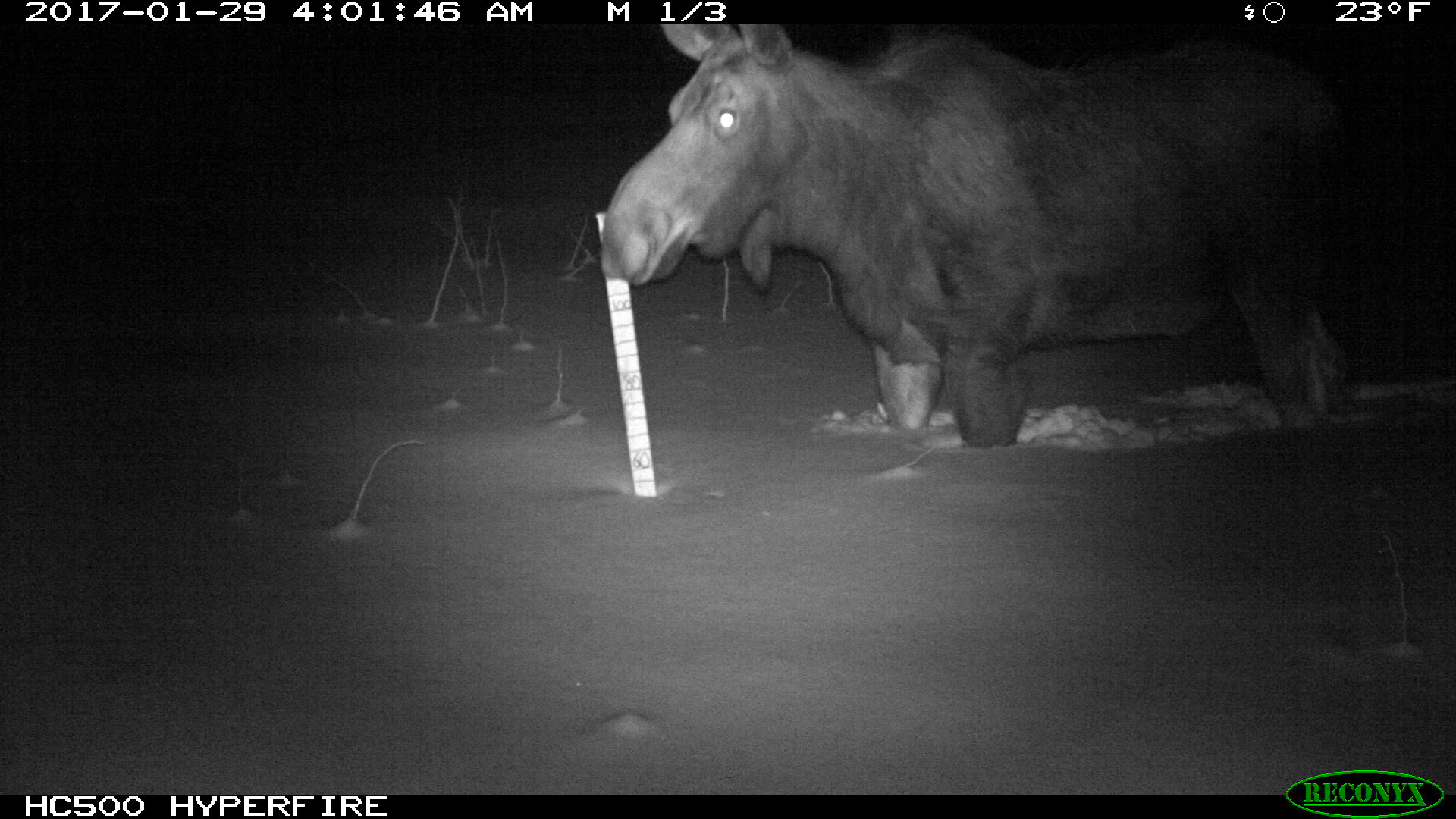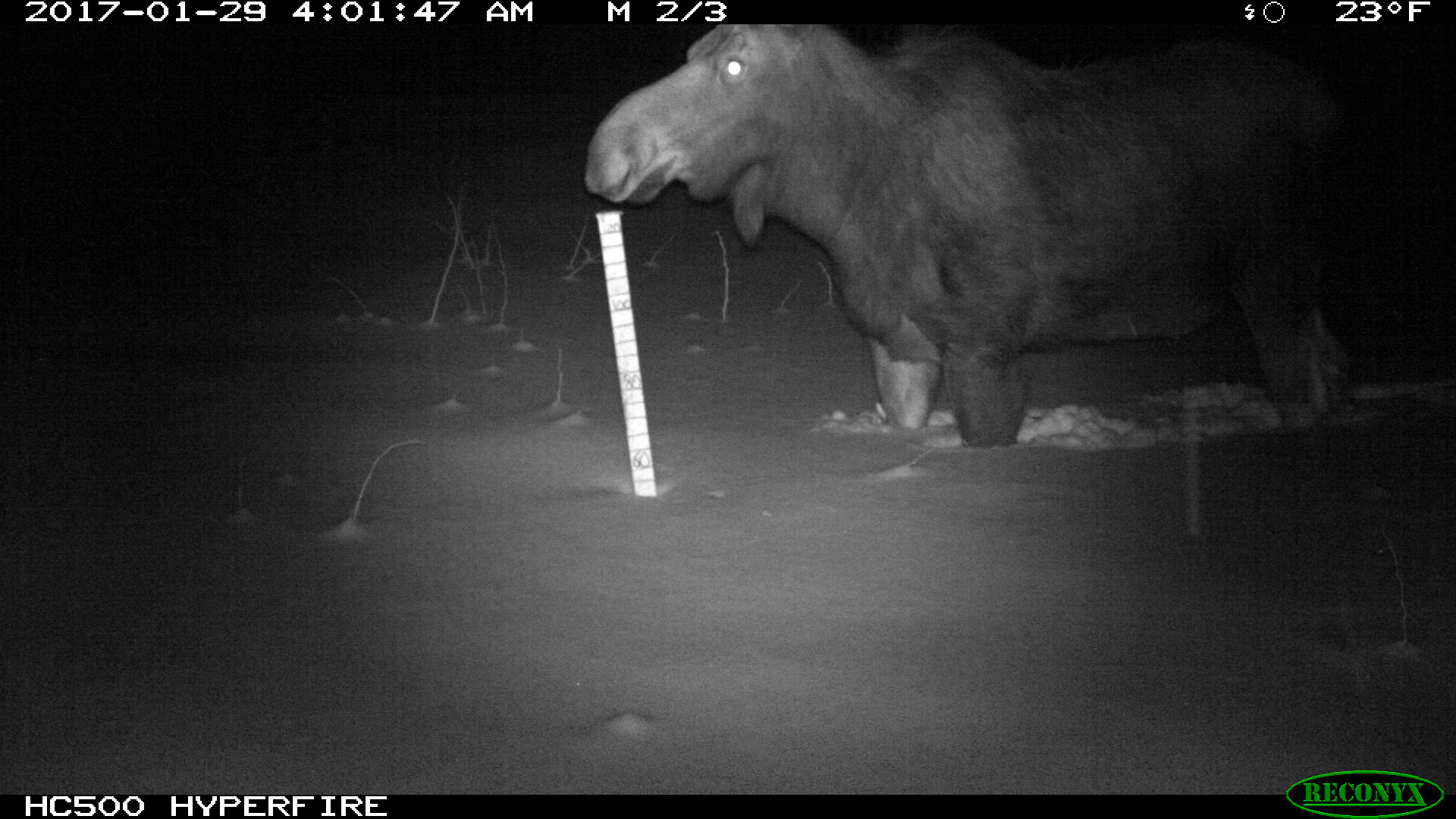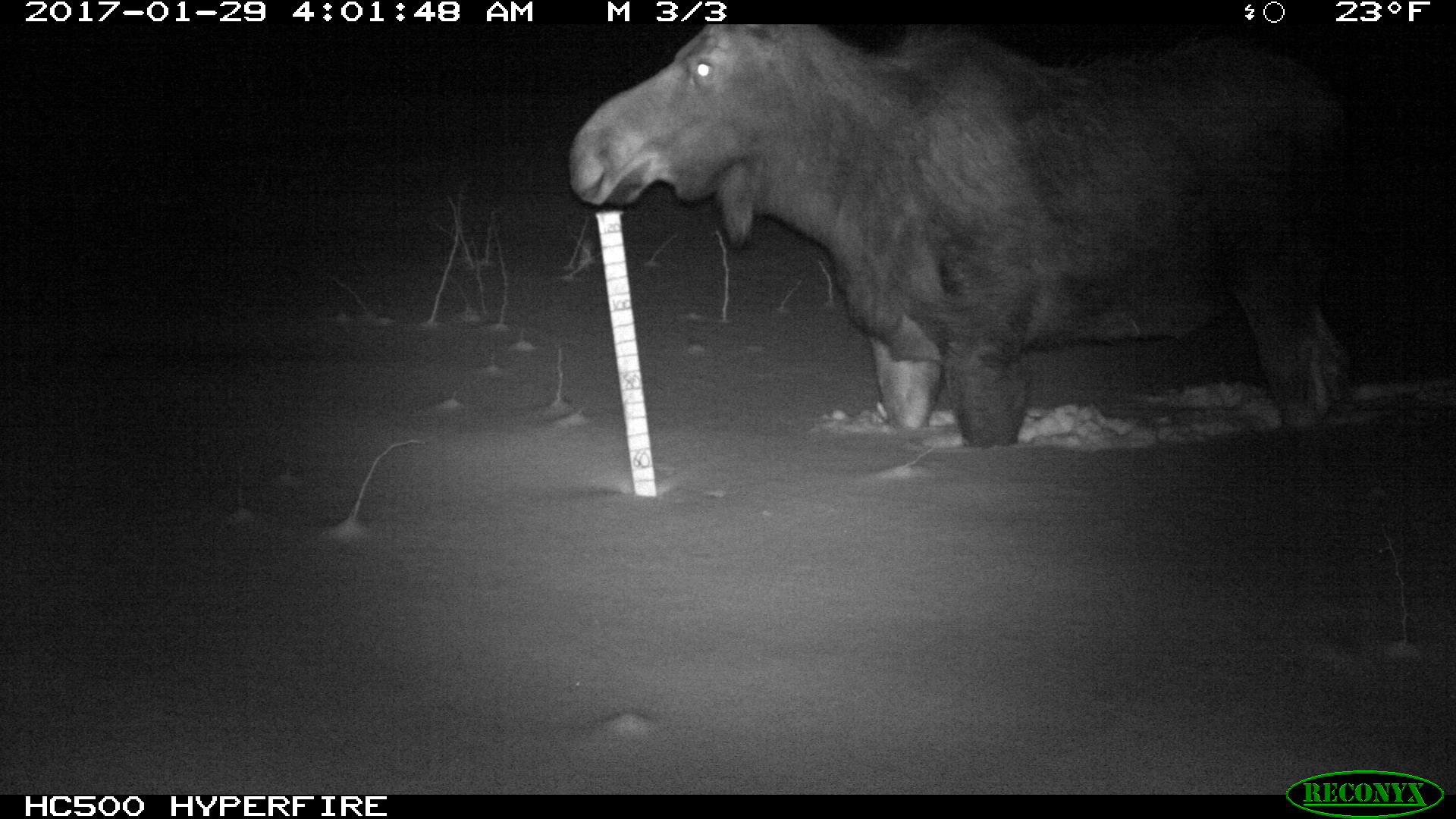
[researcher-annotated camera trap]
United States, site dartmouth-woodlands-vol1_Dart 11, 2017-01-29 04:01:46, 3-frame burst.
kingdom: Animalia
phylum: Chordata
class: Mammalia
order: Artiodactyla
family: Cervidae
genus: Alces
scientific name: Alces alces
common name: moose